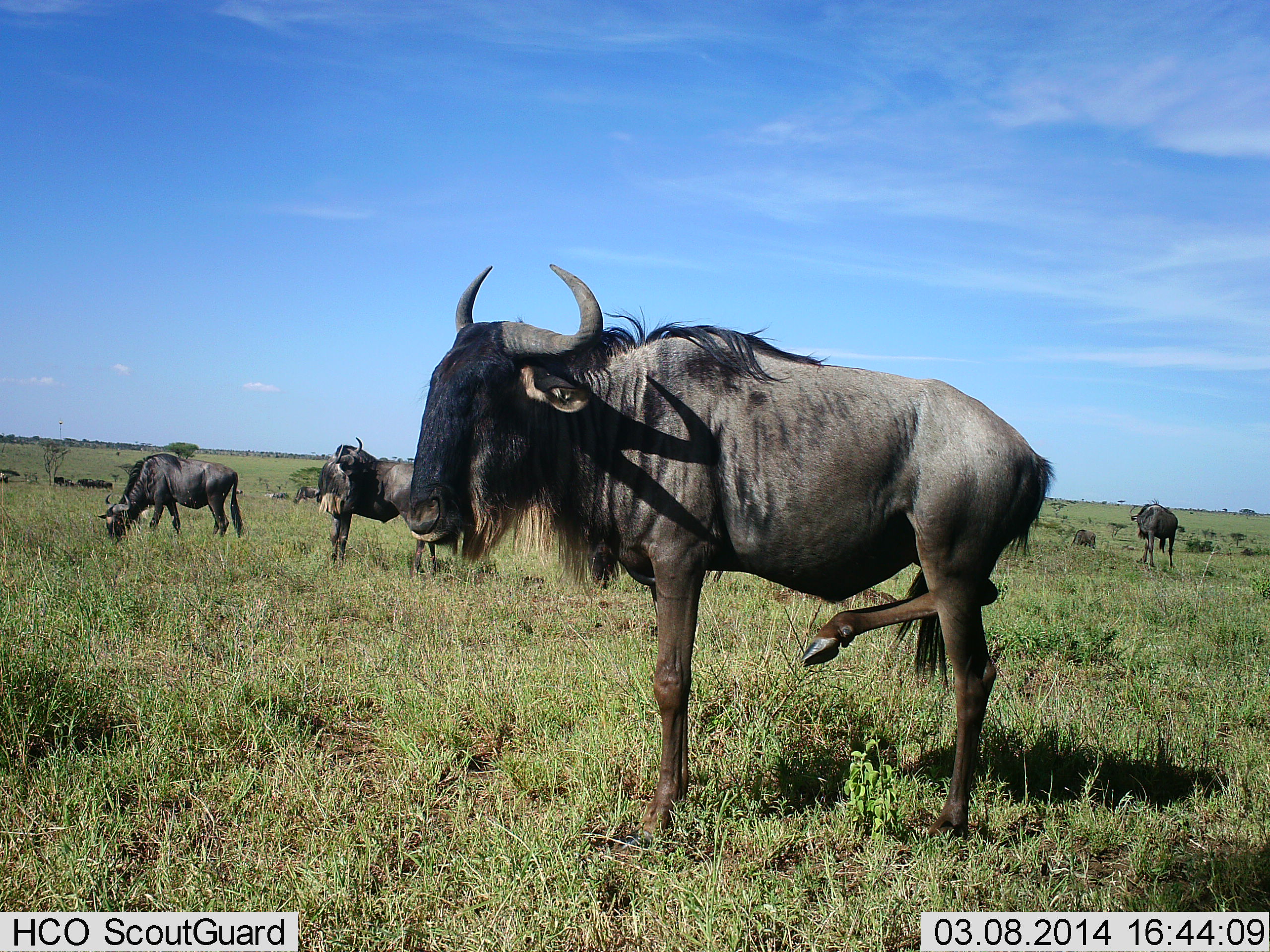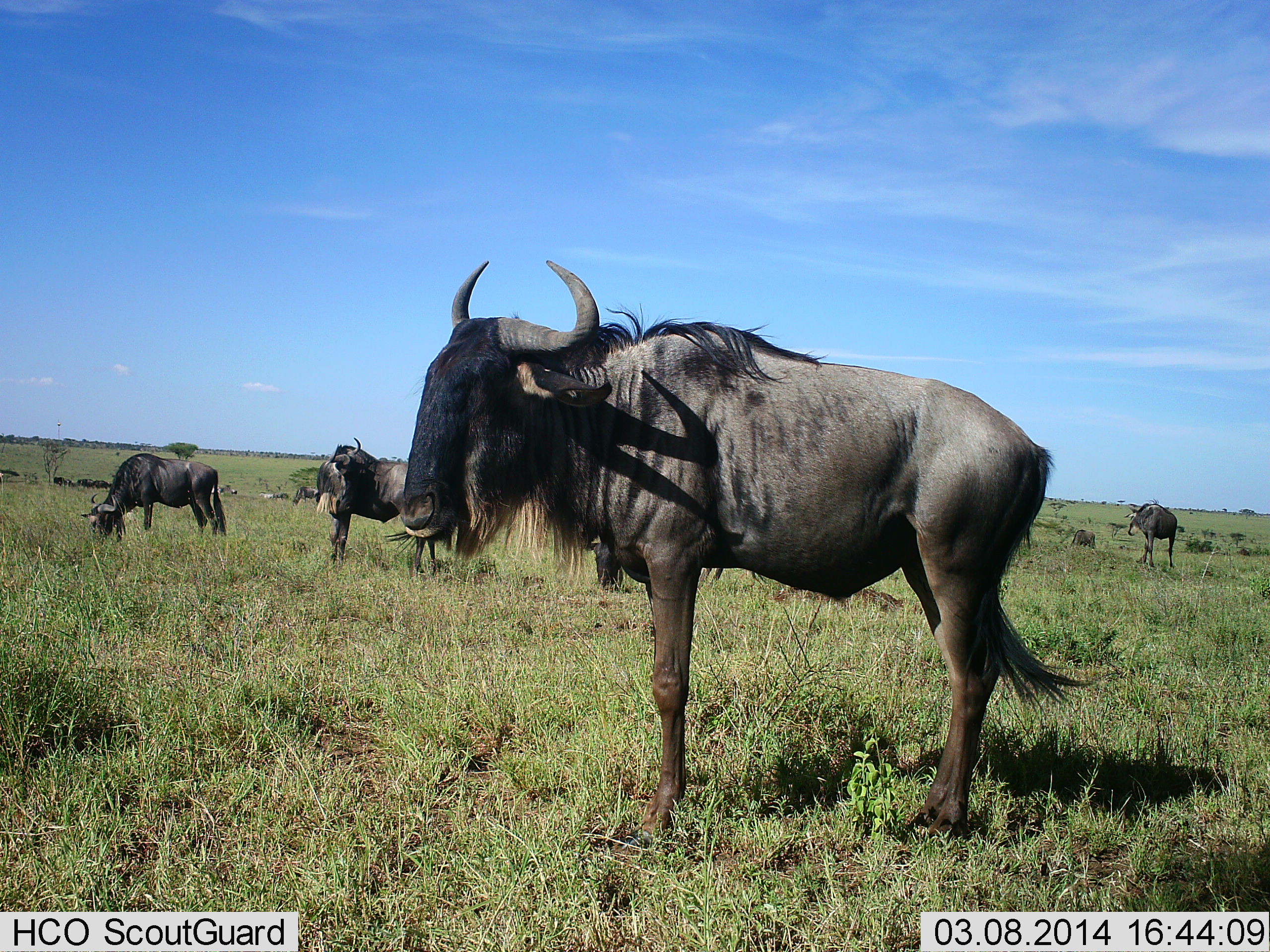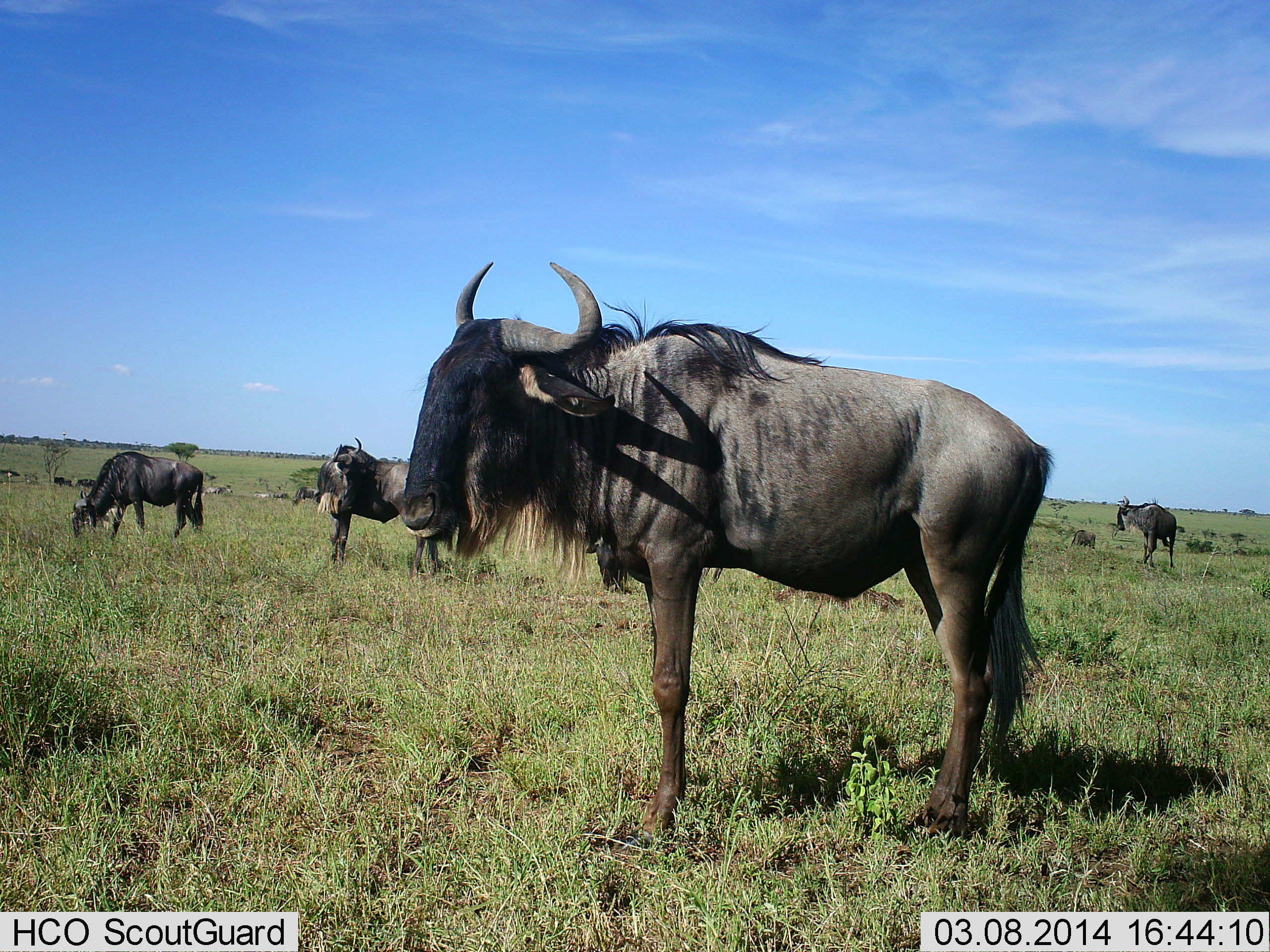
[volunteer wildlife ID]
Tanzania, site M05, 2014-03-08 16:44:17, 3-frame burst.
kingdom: Animalia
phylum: Chordata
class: Mammalia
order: Artiodactyla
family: Bovidae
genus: Connochaetes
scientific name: Connochaetes taurinus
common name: blue wildebeest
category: wildebeest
Wildebeest (blue wildebeest) (Connochaetes taurinus), count 4. Behavior (volunteer vote fractions): standing 100%, resting 9%, moving 27%, interacting 0%. Young present (vote fraction): 9%. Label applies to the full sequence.